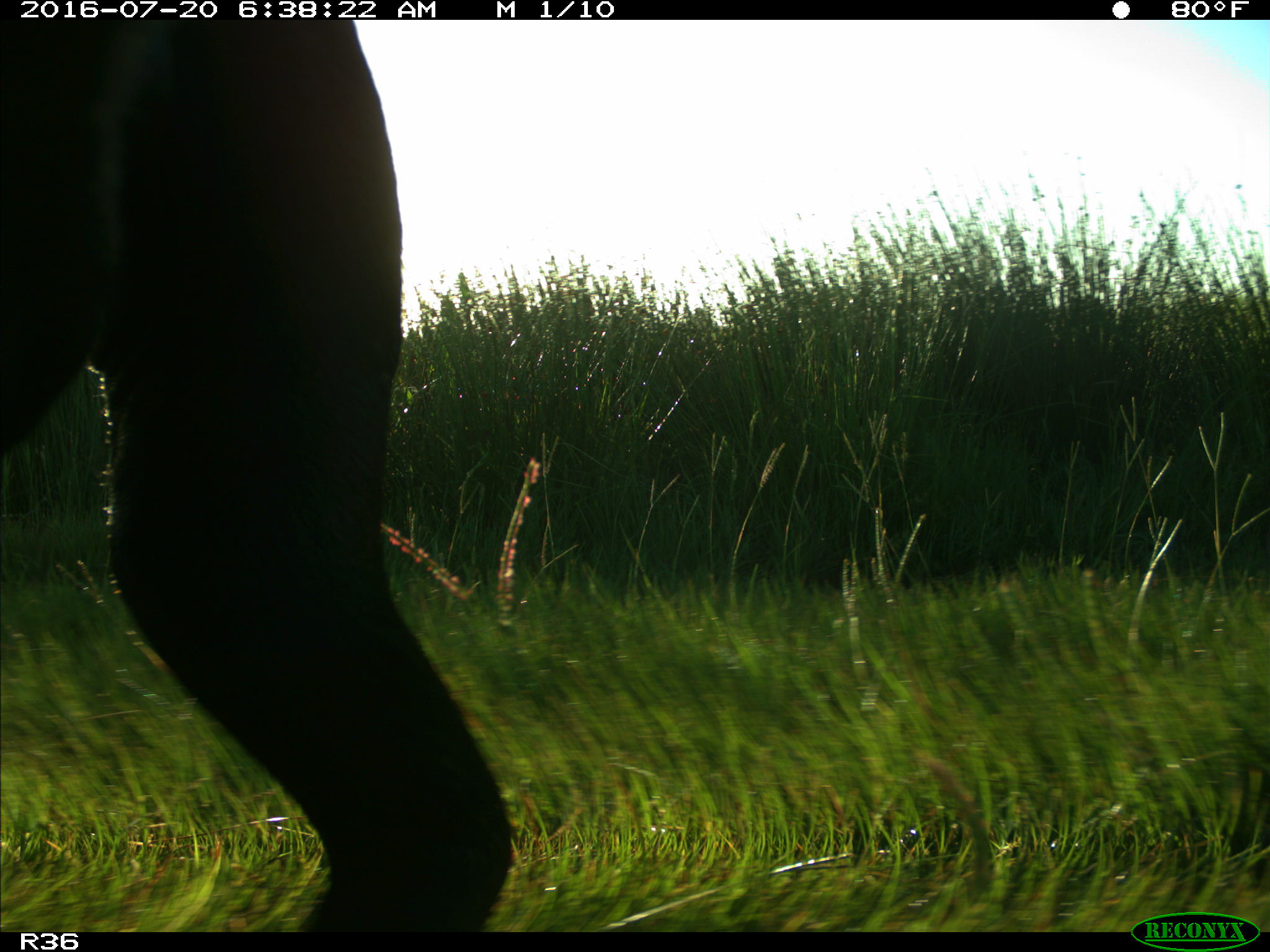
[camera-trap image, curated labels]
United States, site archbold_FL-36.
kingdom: Animalia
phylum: Chordata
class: Mammalia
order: Artiodactyla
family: Bovidae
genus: Bos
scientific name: Bos taurus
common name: domestic cow